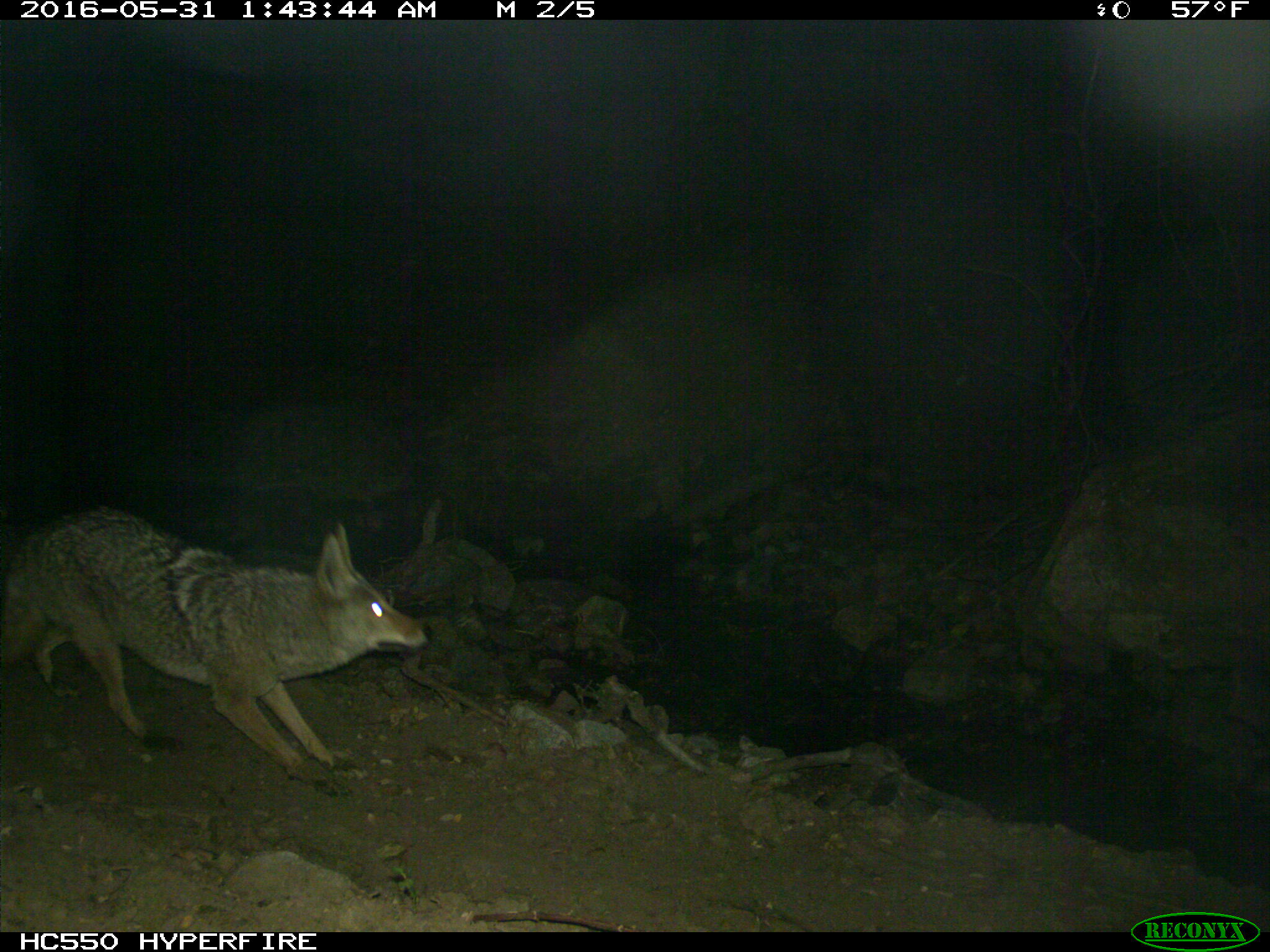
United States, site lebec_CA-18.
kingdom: Animalia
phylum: Chordata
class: Mammalia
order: Carnivora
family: Canidae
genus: Canis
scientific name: Canis latrans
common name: coyote